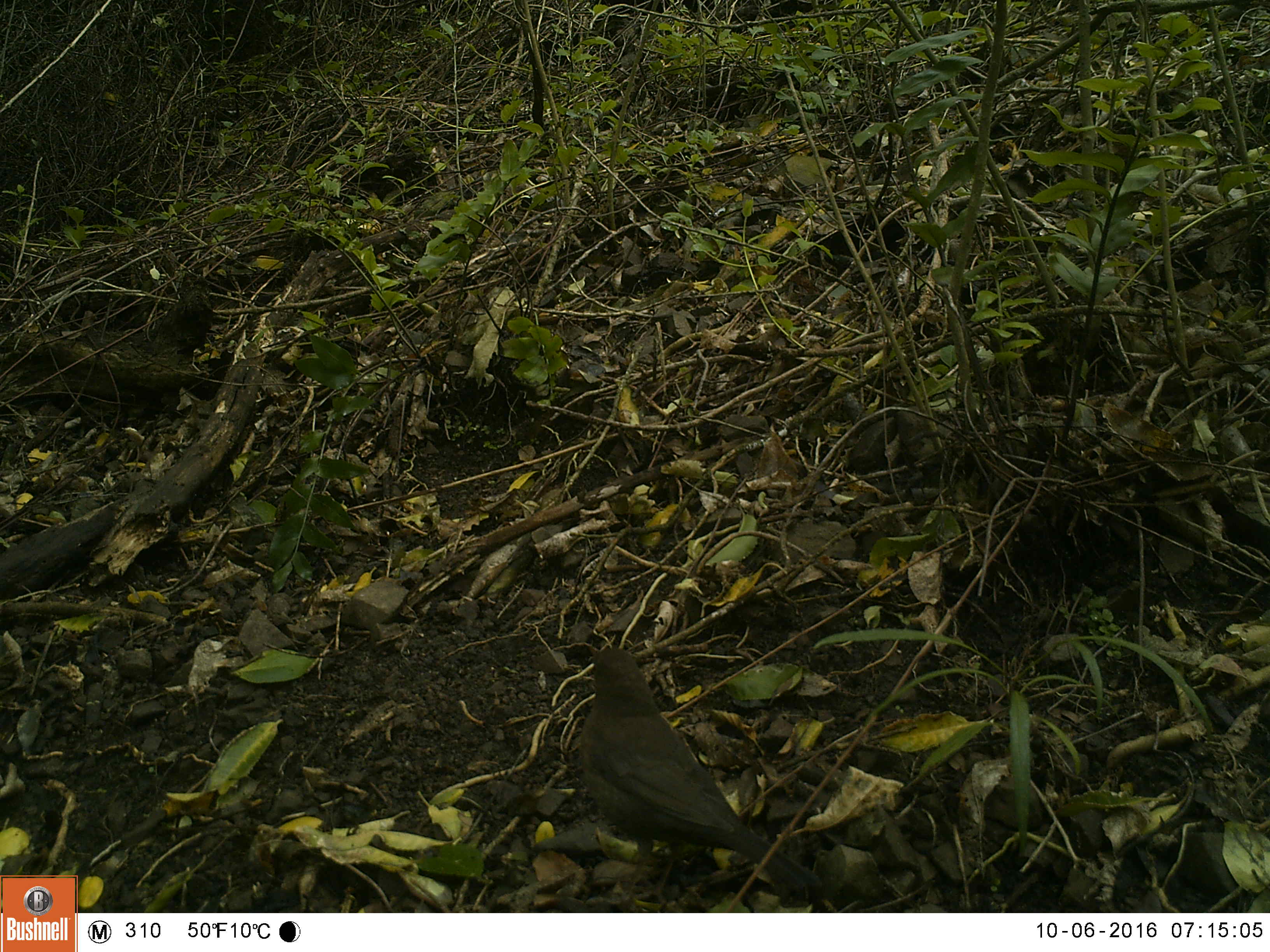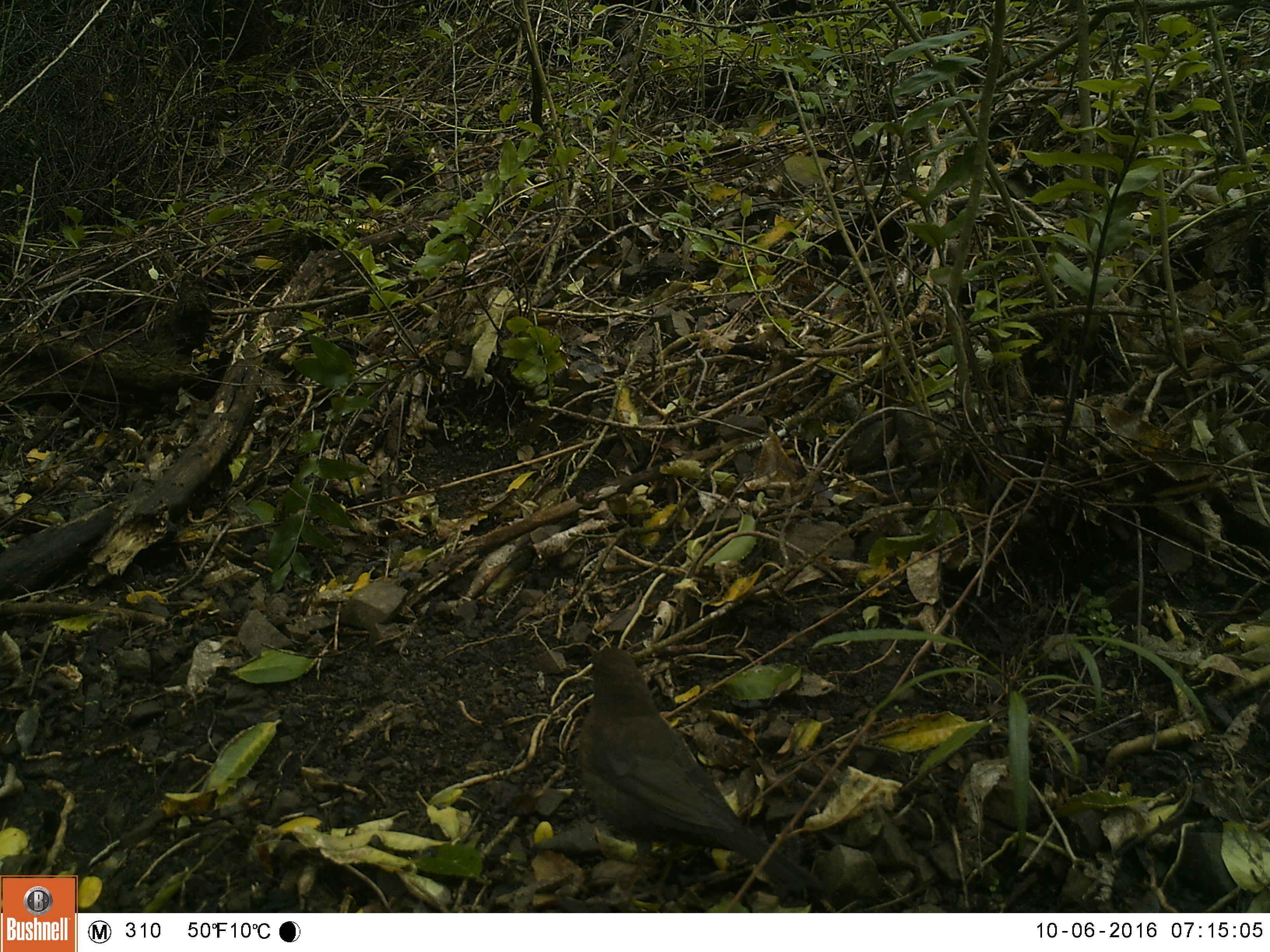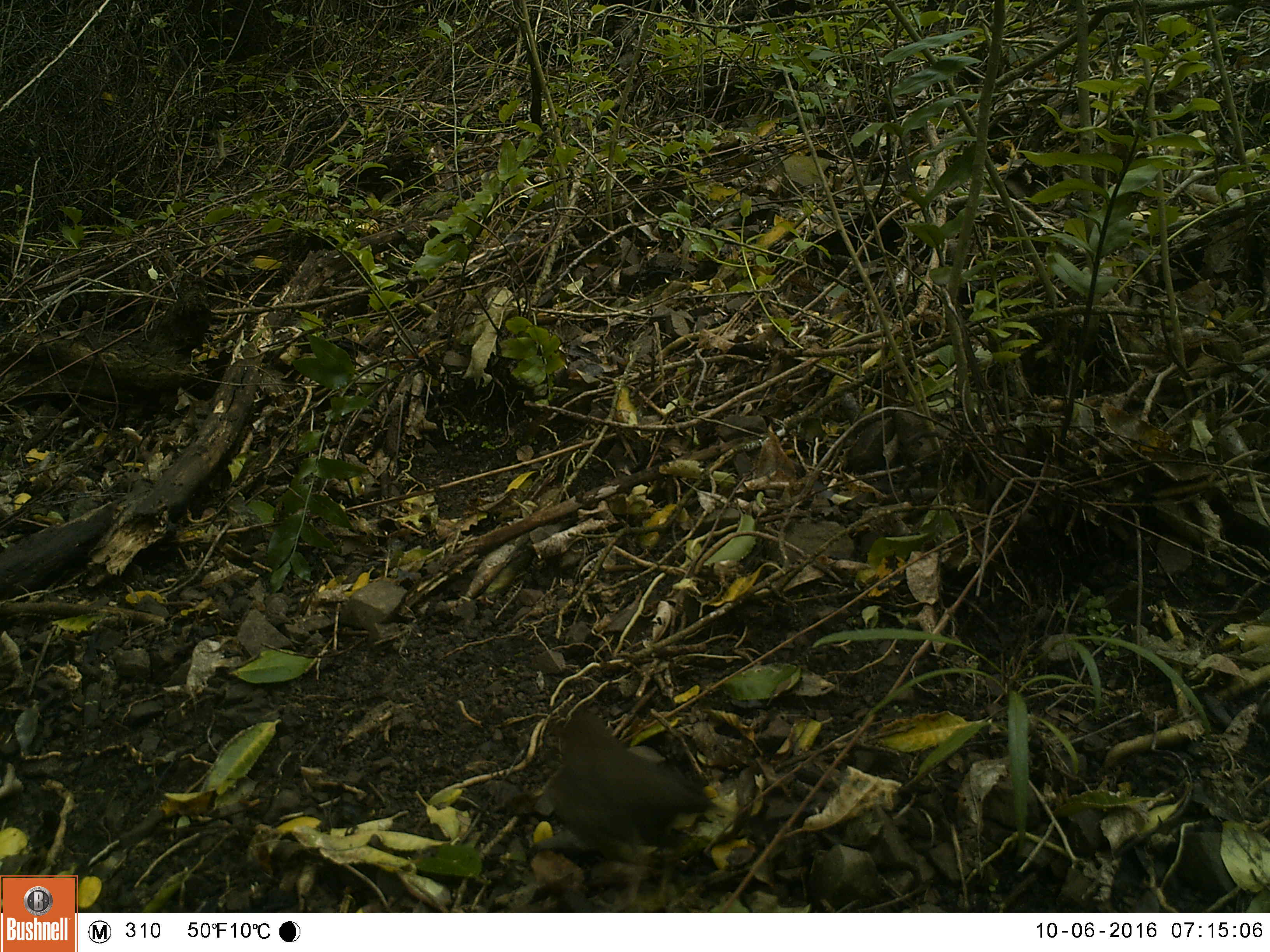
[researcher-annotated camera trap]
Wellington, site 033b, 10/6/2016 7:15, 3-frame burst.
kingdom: Animalia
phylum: Chordata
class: Aves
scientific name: Aves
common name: bird